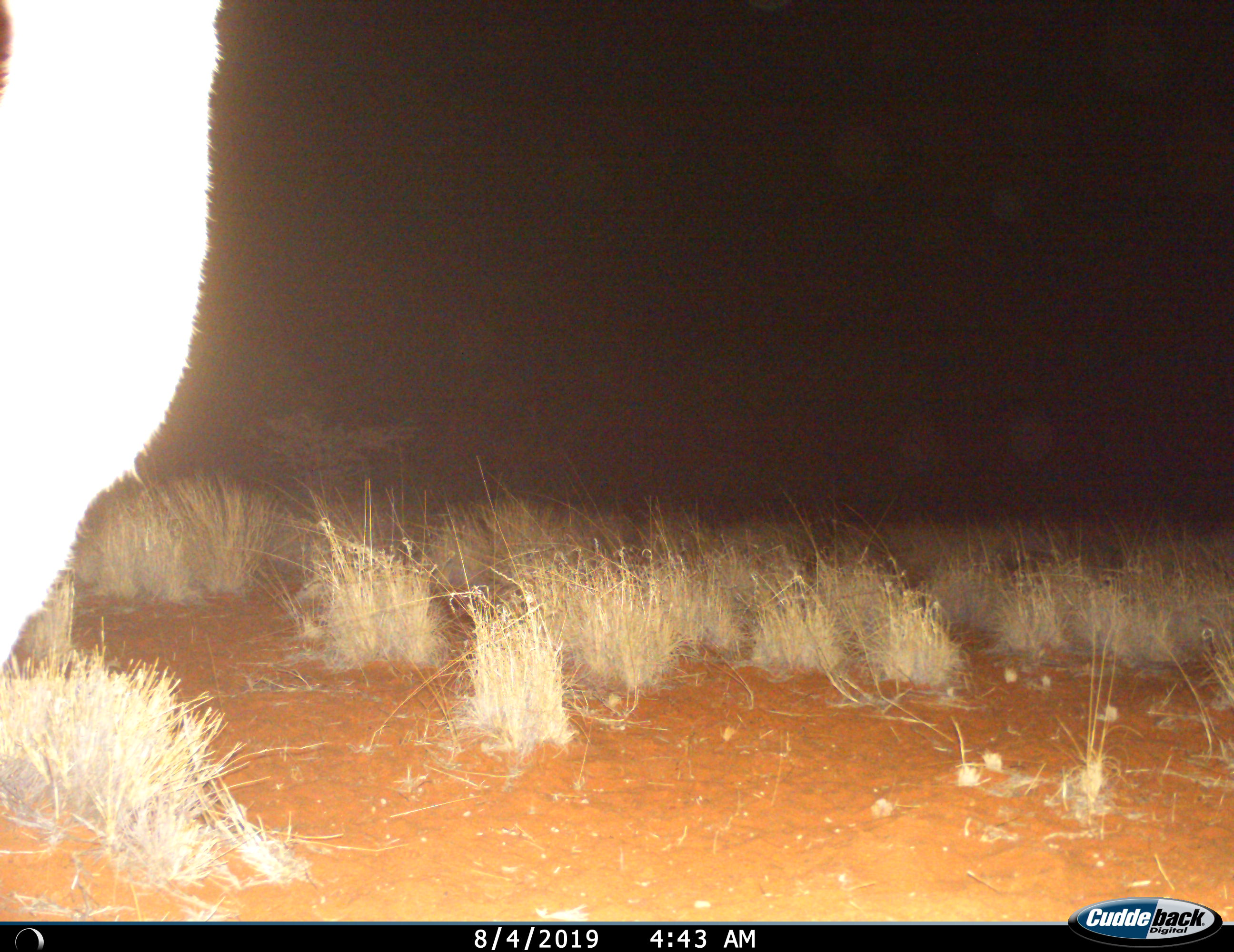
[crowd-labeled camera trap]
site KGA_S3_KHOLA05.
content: unidentified animal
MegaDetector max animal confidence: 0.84